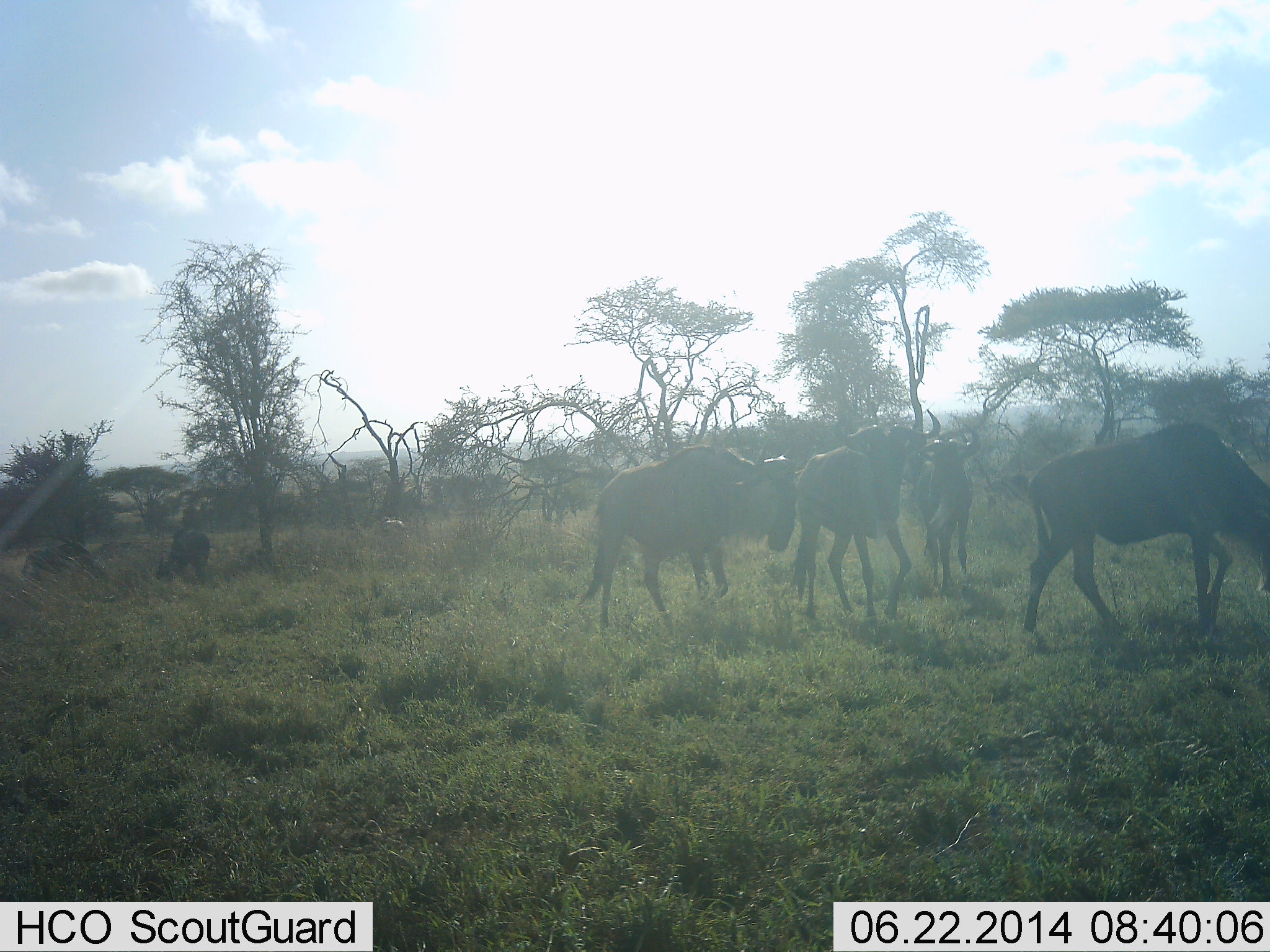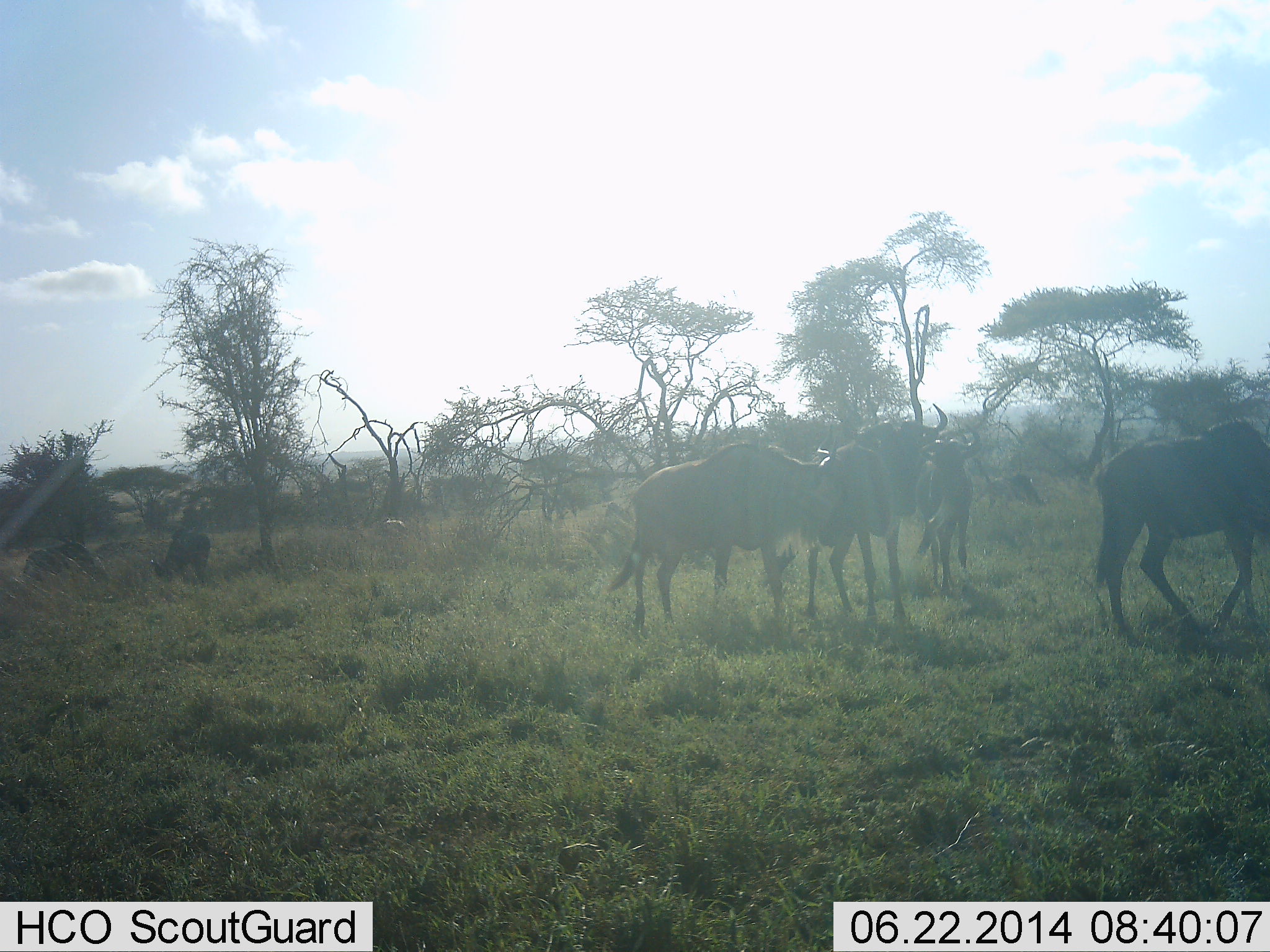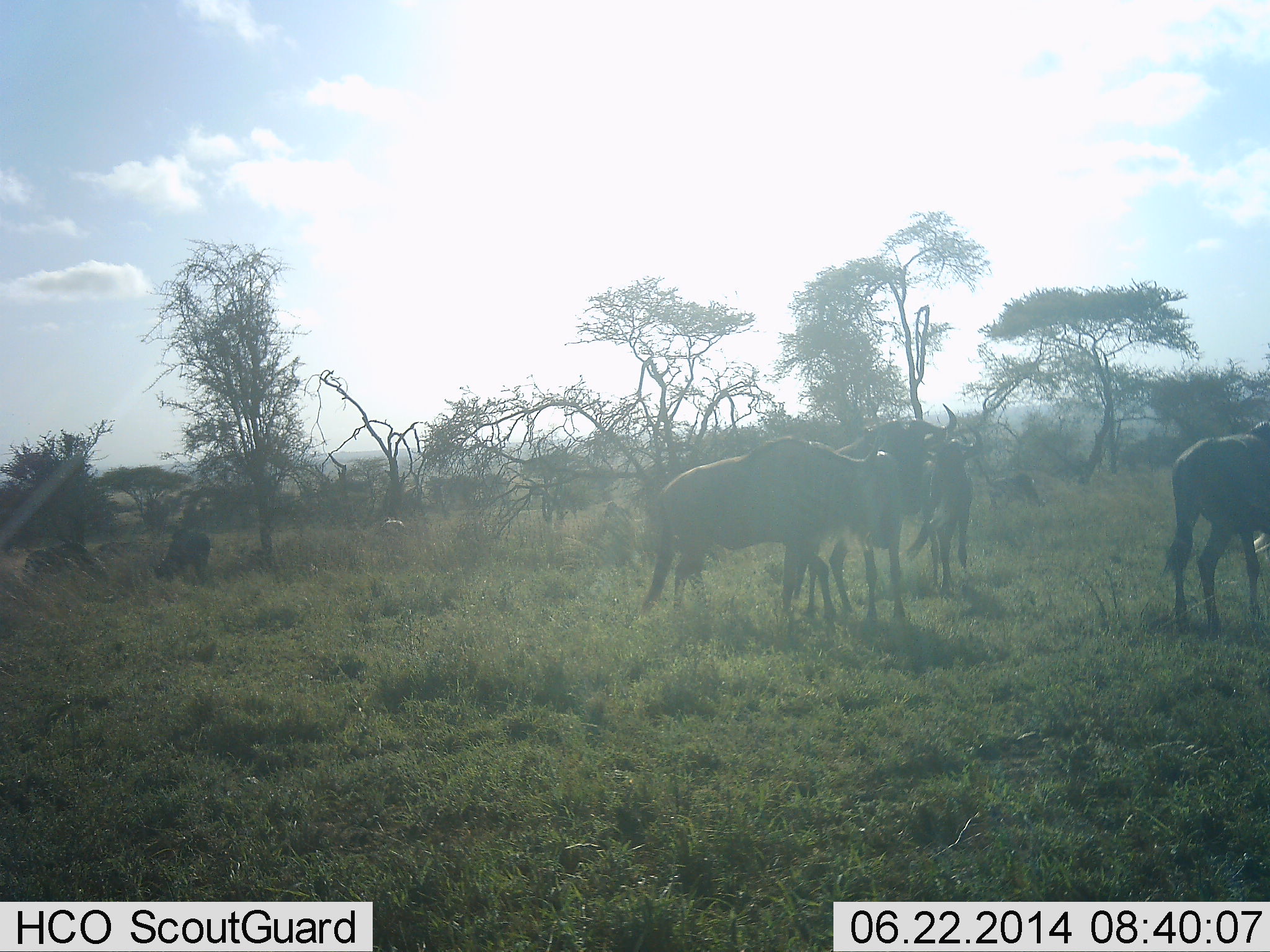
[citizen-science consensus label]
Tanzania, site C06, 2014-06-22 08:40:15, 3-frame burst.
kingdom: Animalia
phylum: Chordata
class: Mammalia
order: Artiodactyla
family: Bovidae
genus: Connochaetes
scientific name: Connochaetes taurinus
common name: blue wildebeest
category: wildebeest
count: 6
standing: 90%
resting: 0%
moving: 100%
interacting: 0%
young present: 0%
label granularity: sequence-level